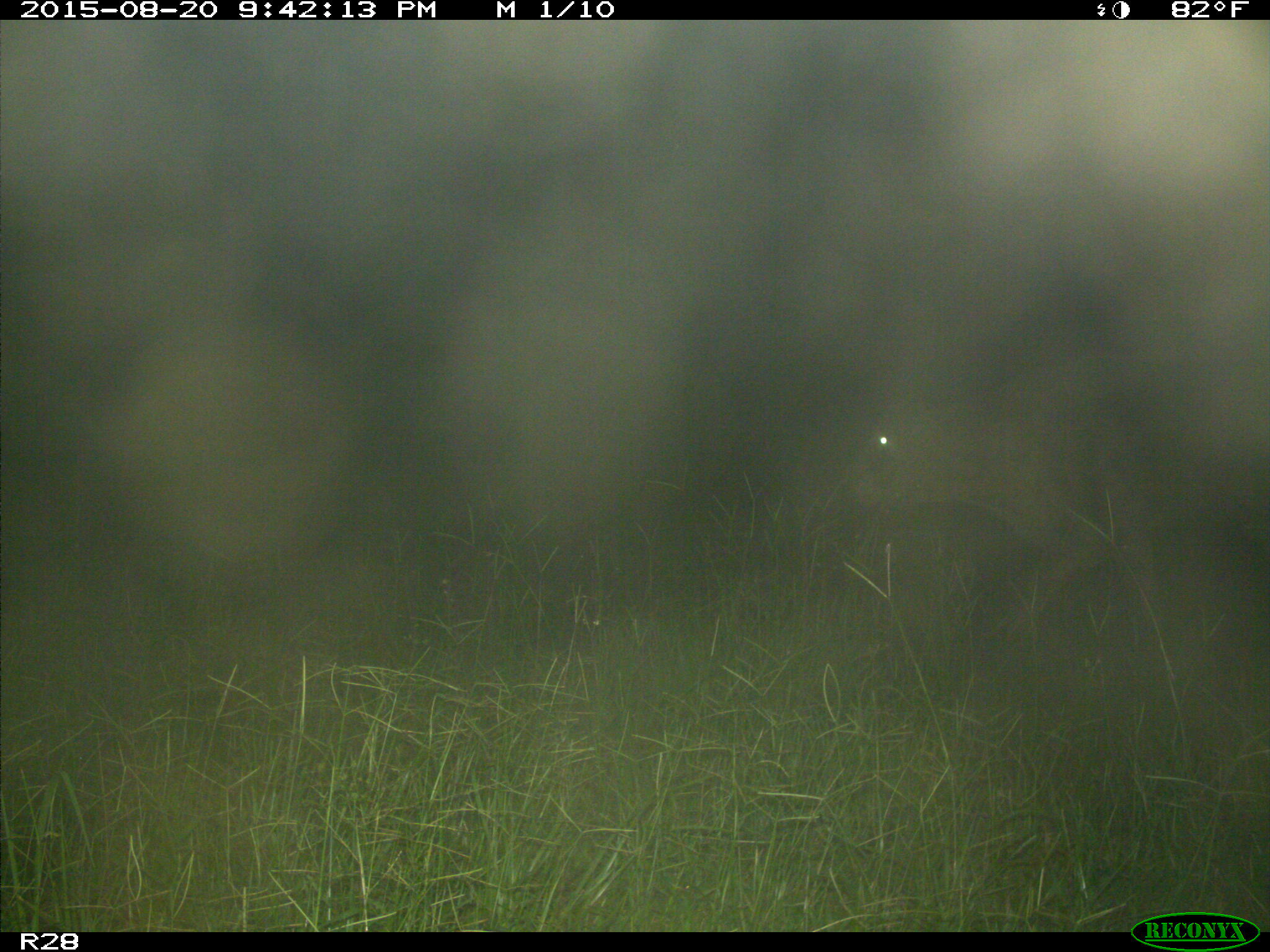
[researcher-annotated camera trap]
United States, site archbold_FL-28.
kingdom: Animalia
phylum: Chordata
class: Mammalia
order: Artiodactyla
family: Bovidae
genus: Bos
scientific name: Bos taurus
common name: domestic cow